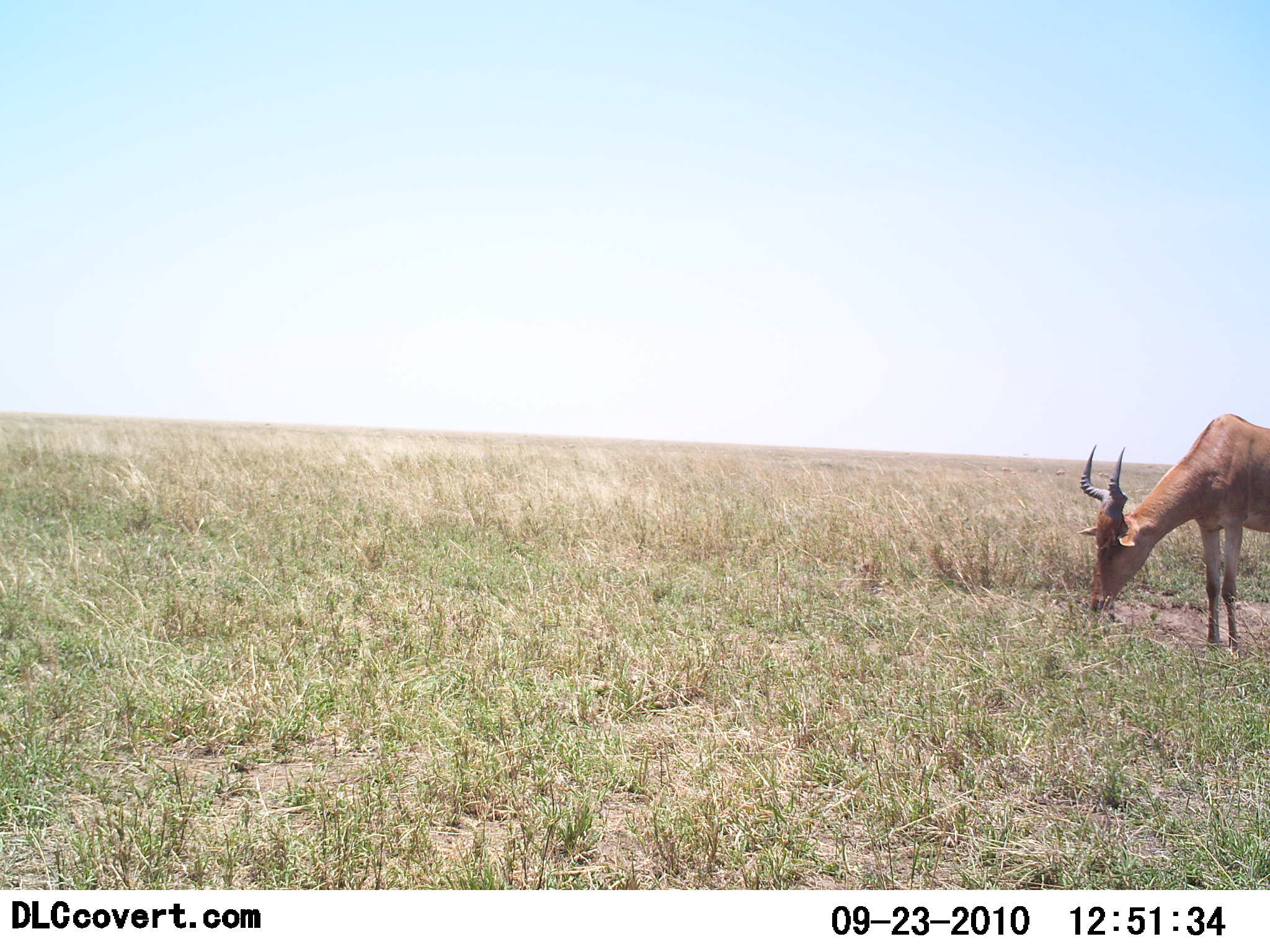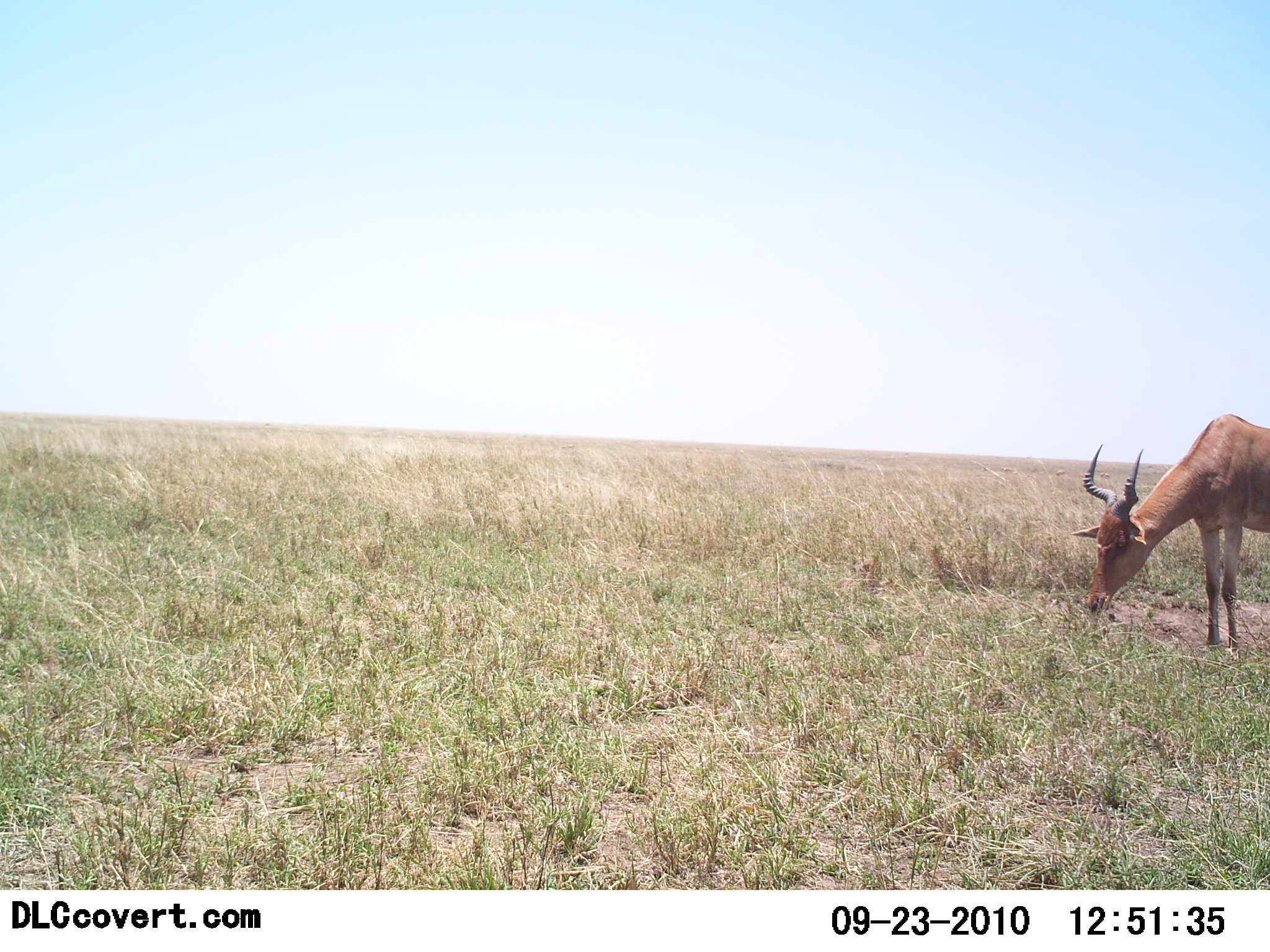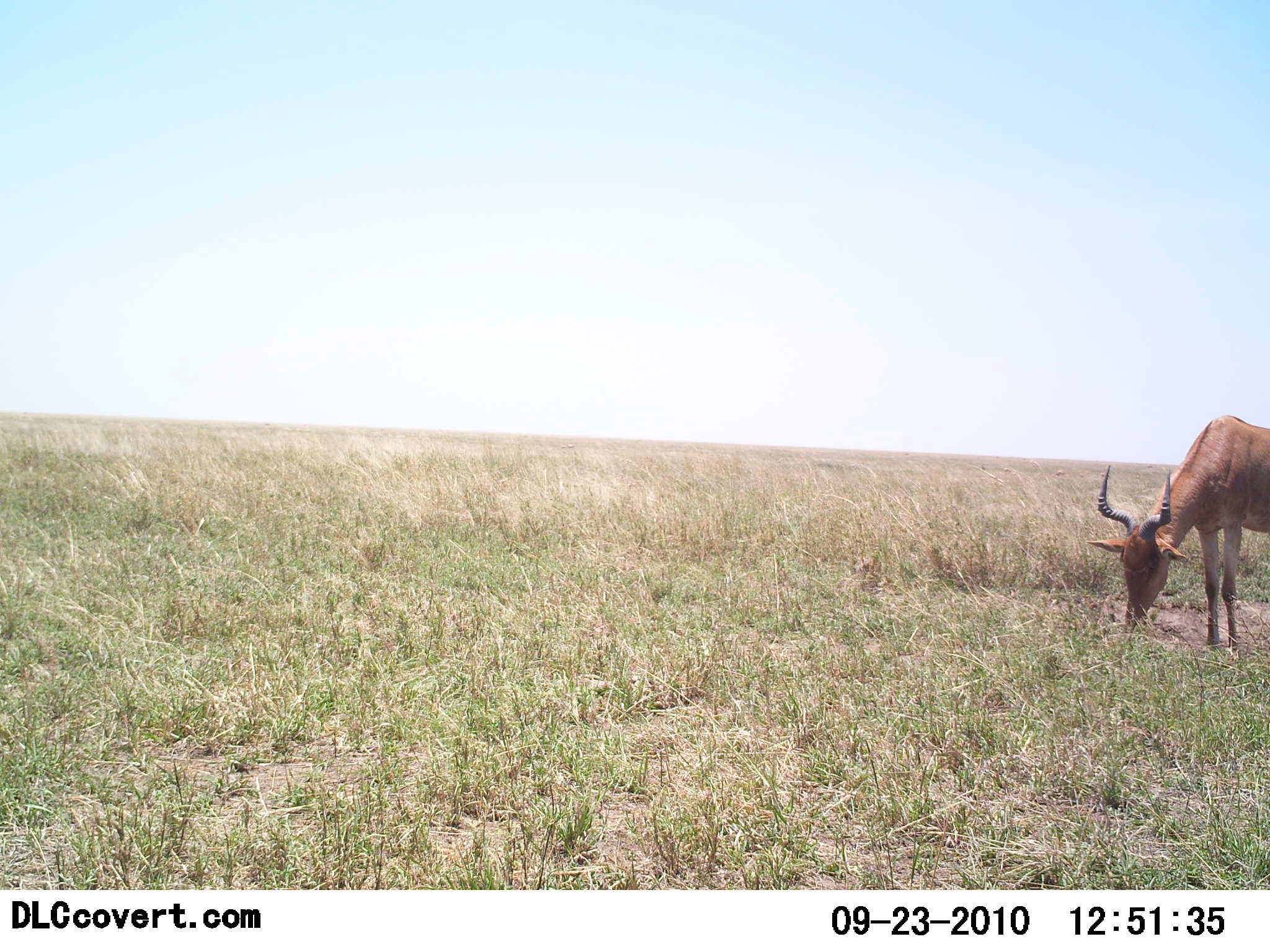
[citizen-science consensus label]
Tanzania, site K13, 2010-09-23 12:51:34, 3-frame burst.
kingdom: Animalia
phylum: Chordata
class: Mammalia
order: Artiodactyla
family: Bovidae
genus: Alcelaphus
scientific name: Alcelaphus buselaphus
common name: hartebeest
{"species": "hartebeest (Alcelaphus buselaphus)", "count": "1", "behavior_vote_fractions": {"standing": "50%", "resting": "0%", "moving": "0%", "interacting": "0%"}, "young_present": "0%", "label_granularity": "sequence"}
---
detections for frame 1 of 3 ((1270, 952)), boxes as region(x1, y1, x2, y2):
animal: region(1077, 412, 1269, 656)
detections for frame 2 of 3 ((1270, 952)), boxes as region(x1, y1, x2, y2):
animal: region(1071, 413, 1270, 661)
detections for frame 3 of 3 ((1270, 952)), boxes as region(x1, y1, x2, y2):
animal: region(1084, 414, 1270, 657)